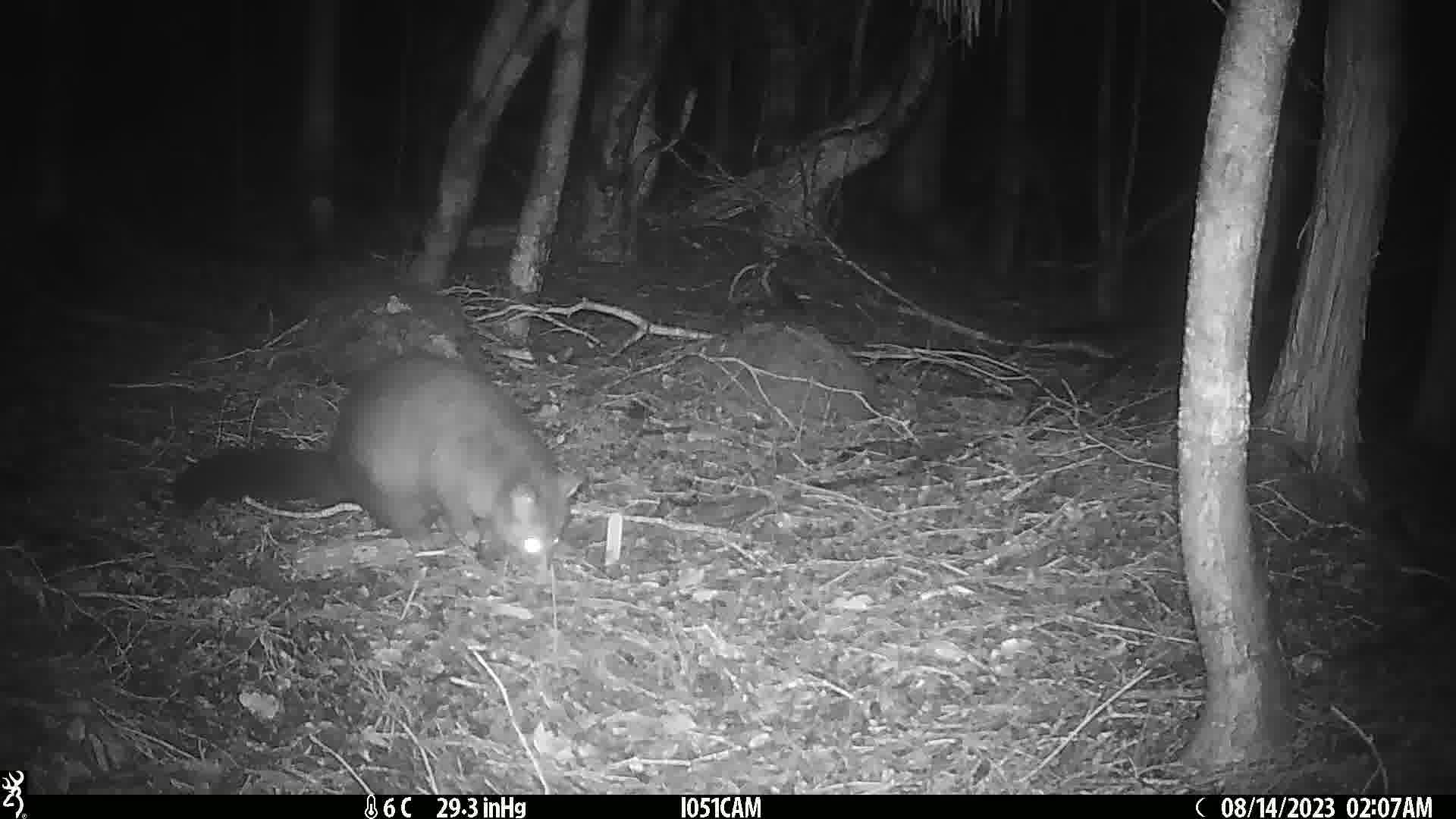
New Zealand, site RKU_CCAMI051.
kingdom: Animalia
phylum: Chordata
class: Mammalia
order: Diprotodontia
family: Phalangeridae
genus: Trichosurus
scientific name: Trichosurus vulpecula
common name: common brushtail possum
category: possum